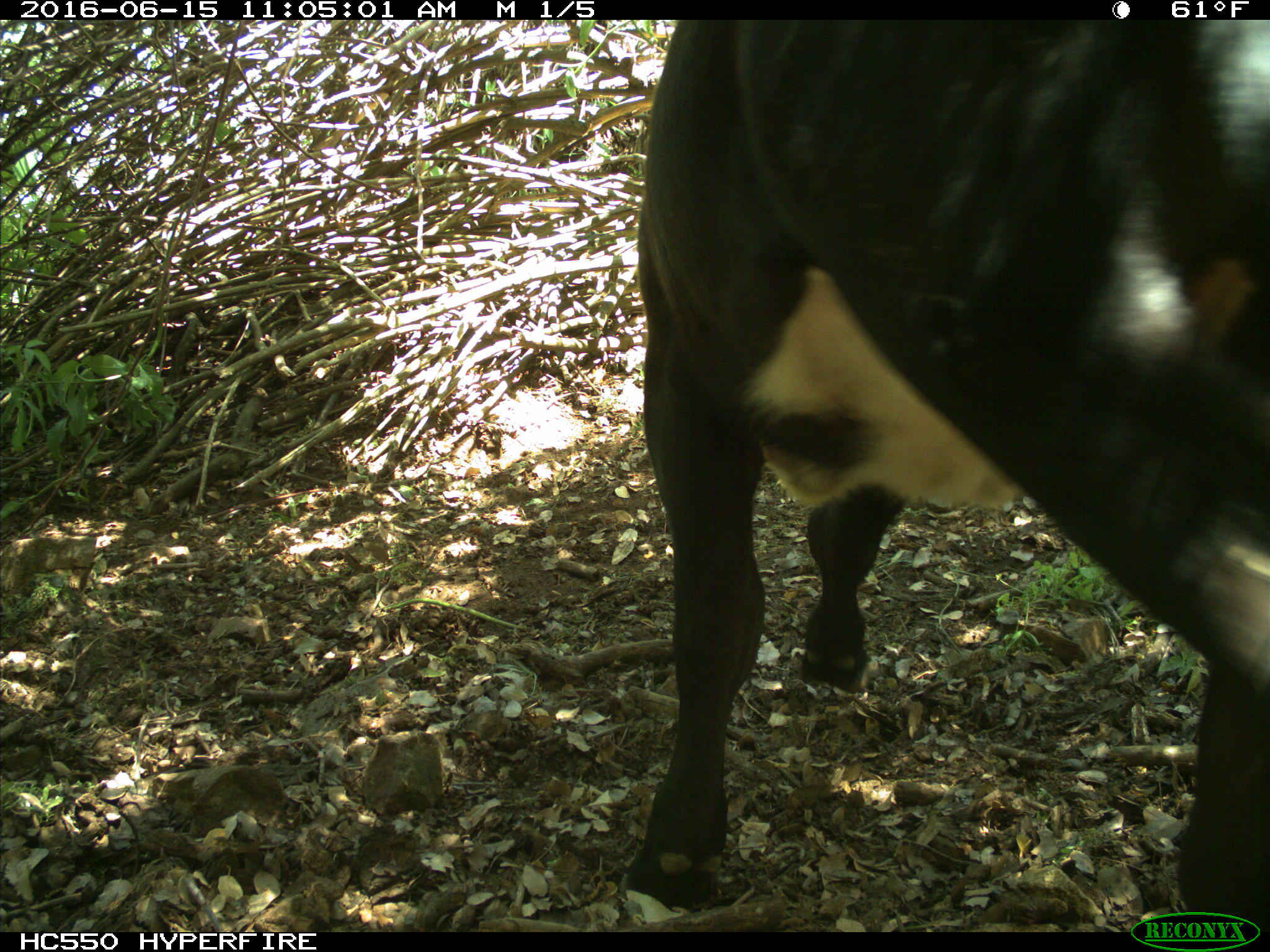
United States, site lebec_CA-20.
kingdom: Animalia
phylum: Chordata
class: Mammalia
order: Artiodactyla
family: Bovidae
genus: Bos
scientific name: Bos taurus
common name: domestic cow